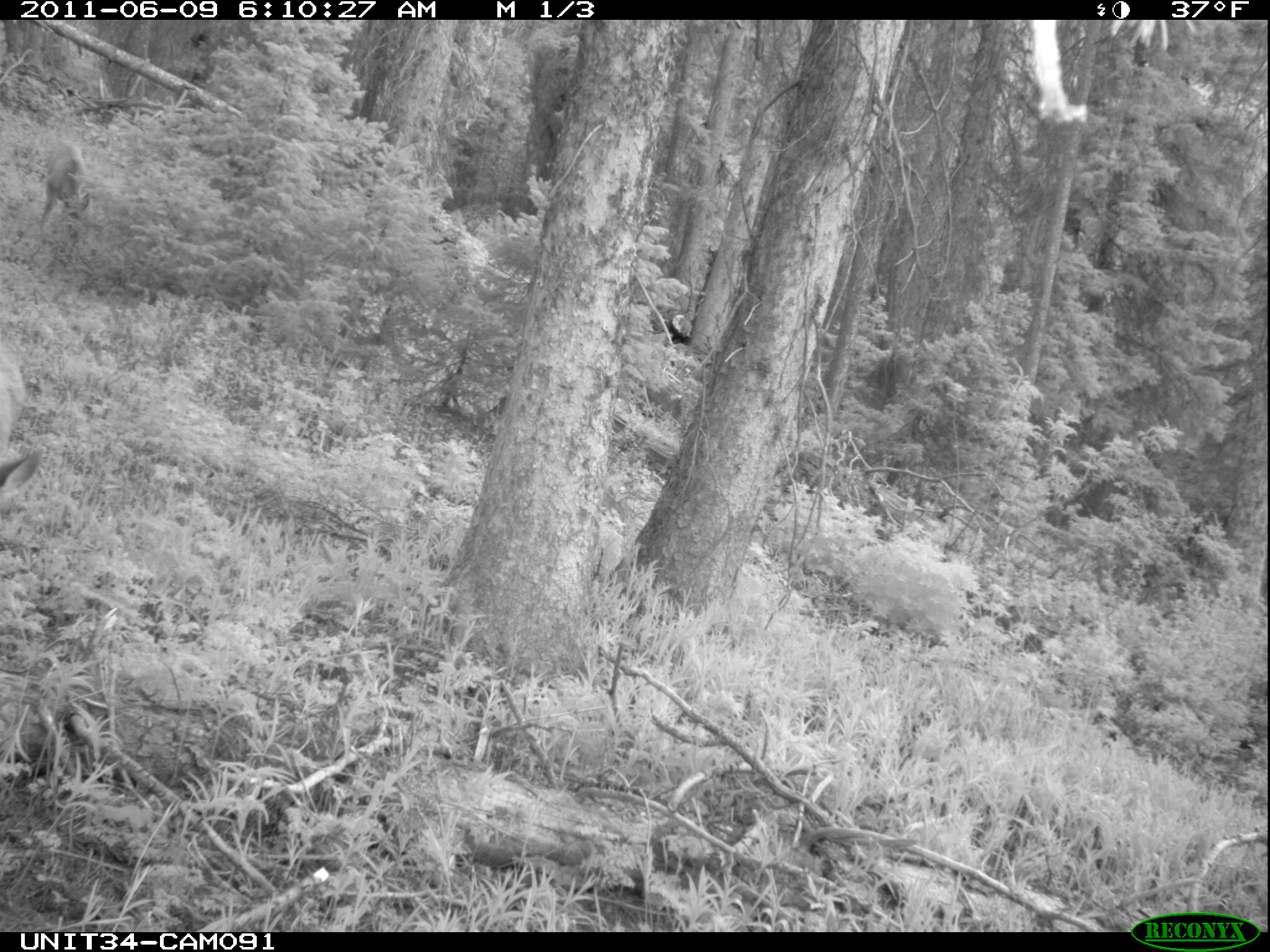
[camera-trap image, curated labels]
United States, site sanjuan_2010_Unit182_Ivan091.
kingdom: Animalia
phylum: Chordata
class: Mammalia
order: Artiodactyla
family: Cervidae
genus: Odocoileus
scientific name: Odocoileus hemionus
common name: mule deer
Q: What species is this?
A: Odocoileus hemionus (mule deer).